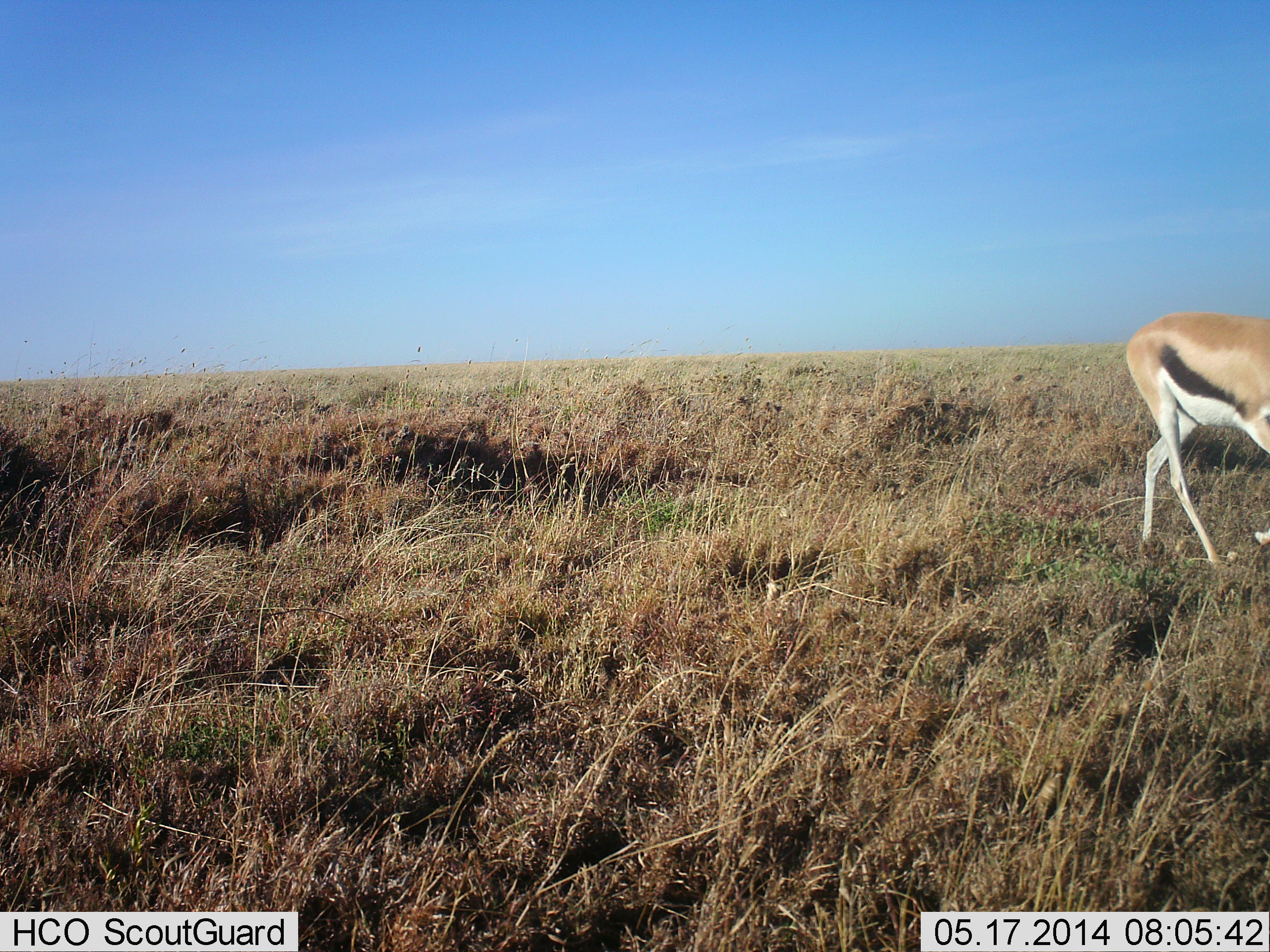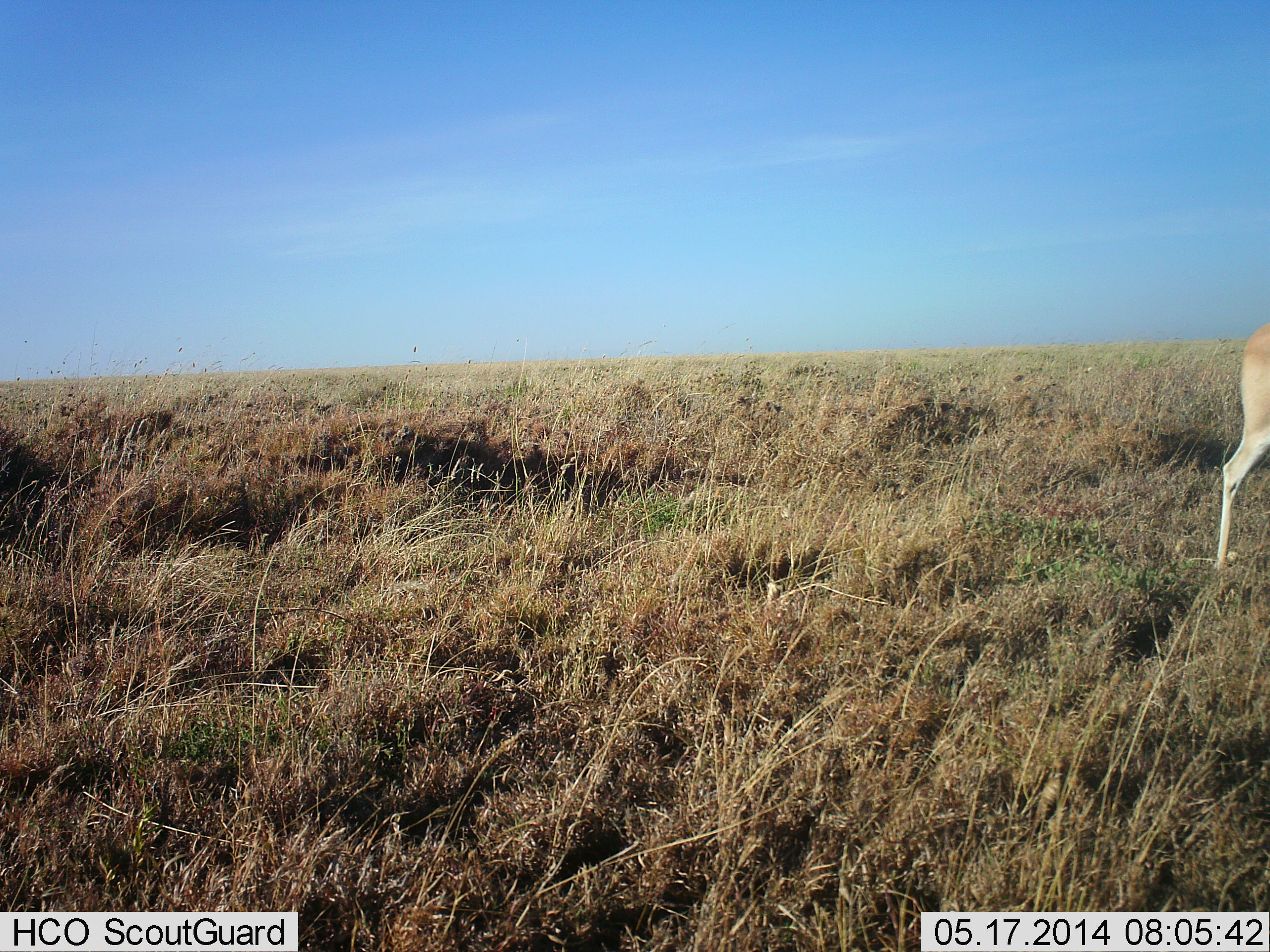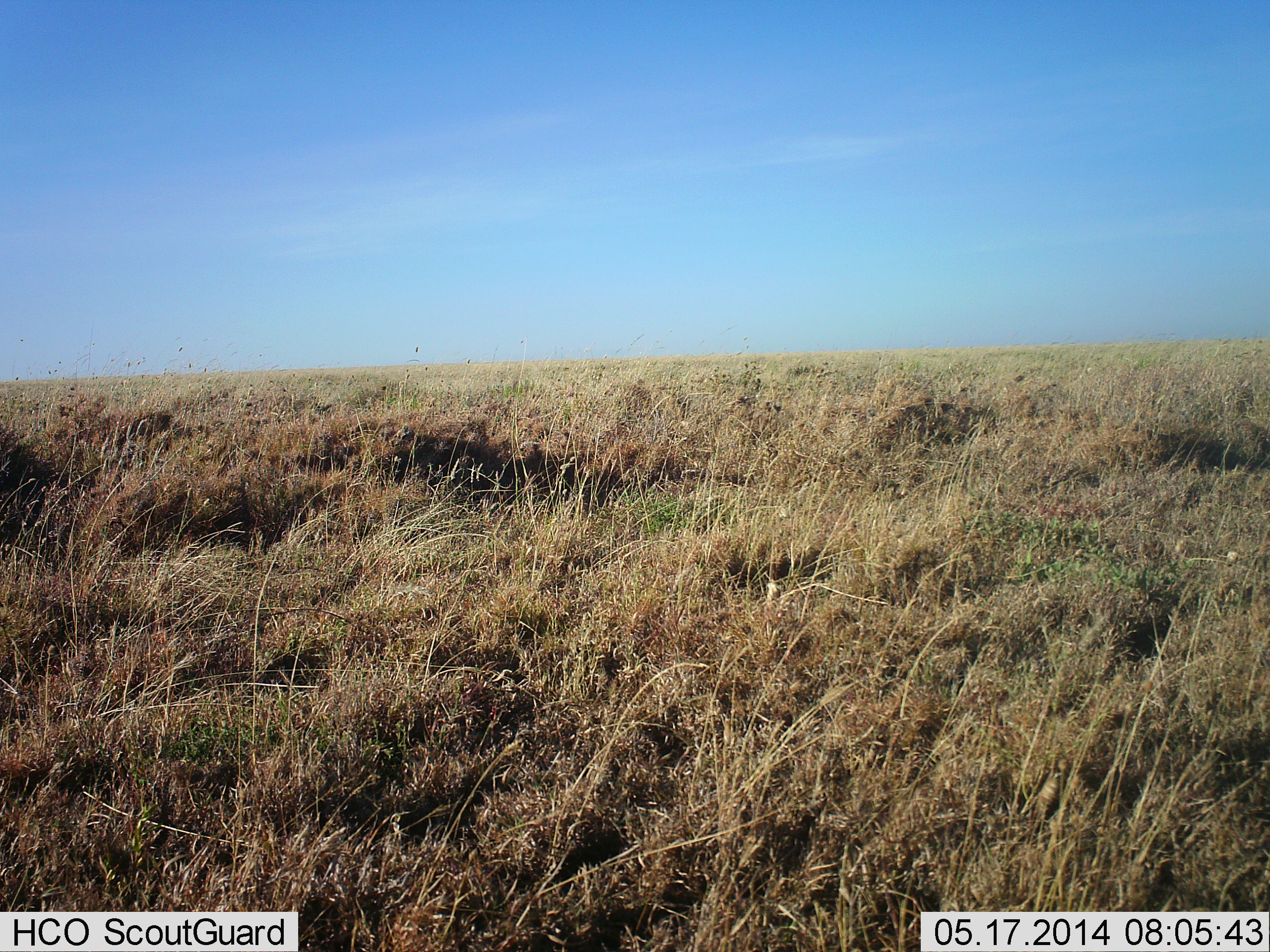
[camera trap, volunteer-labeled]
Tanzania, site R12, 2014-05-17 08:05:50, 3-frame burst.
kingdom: Animalia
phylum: Chordata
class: Mammalia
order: Artiodactyla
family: Bovidae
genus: Eudorcas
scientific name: Eudorcas thomsonii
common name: thomson's gazelle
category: gazellethomsons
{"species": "gazellethomsons (thomson's gazelle) (Eudorcas thomsonii)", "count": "1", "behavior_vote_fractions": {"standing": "15%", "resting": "0%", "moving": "100%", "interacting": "0%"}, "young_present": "0%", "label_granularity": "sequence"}